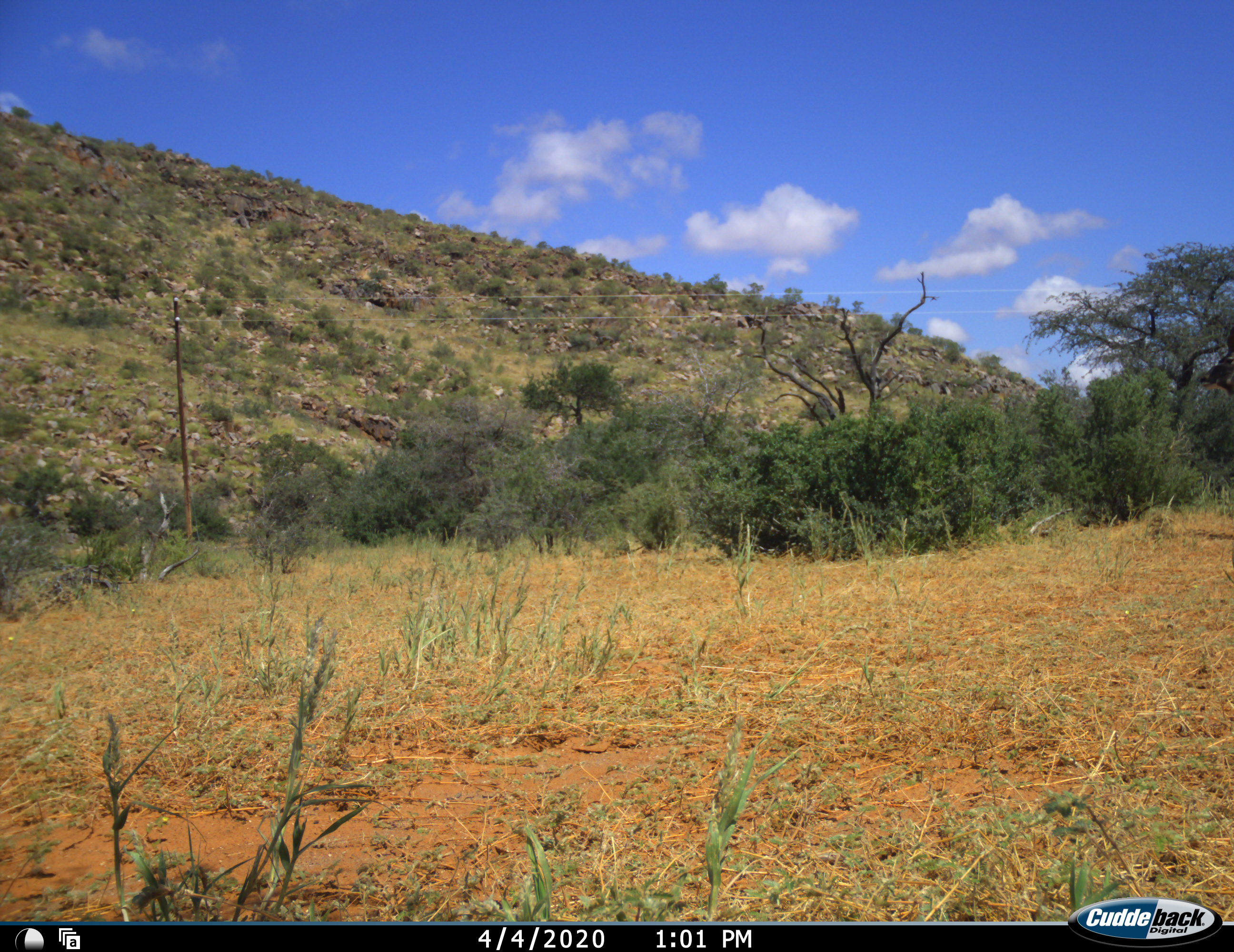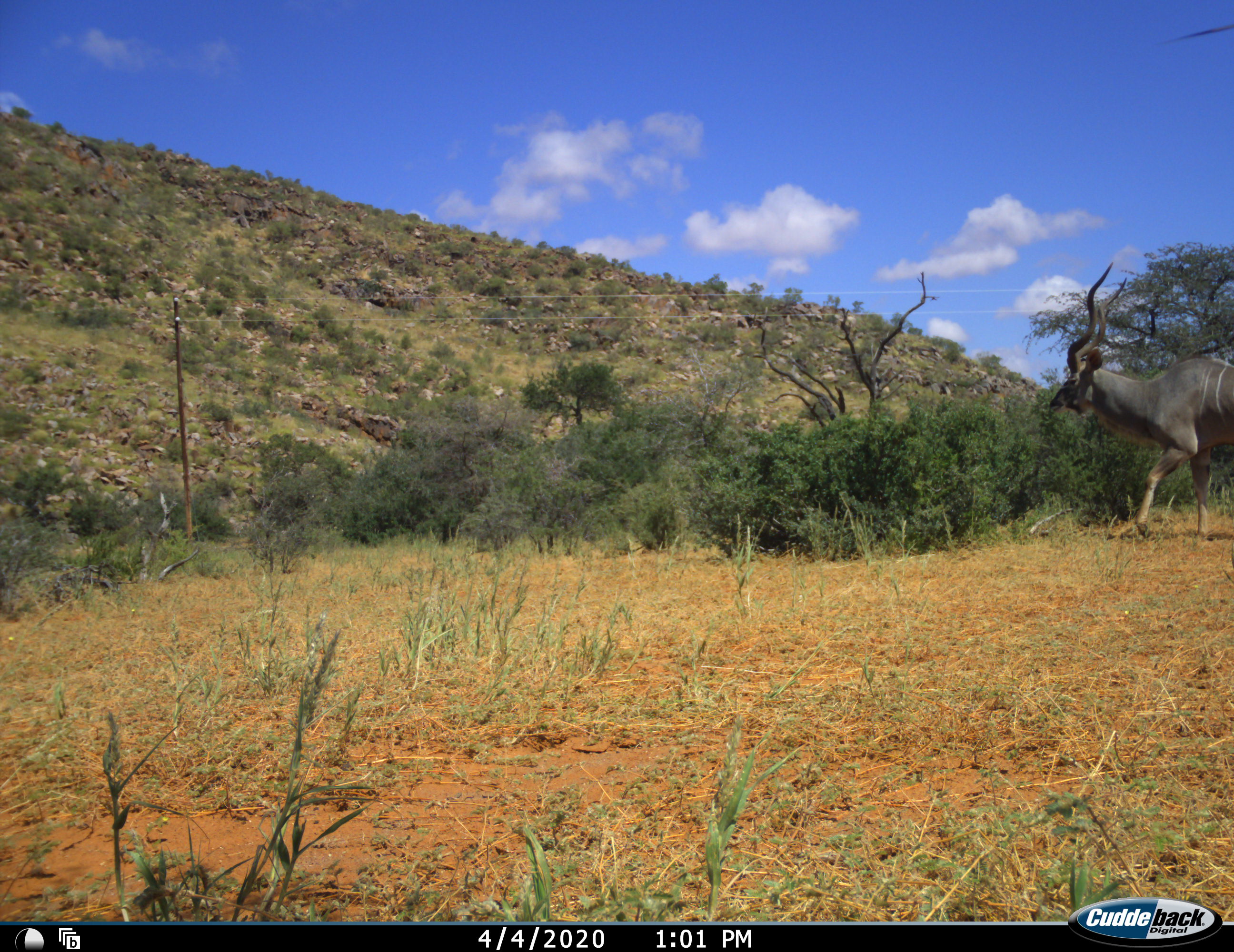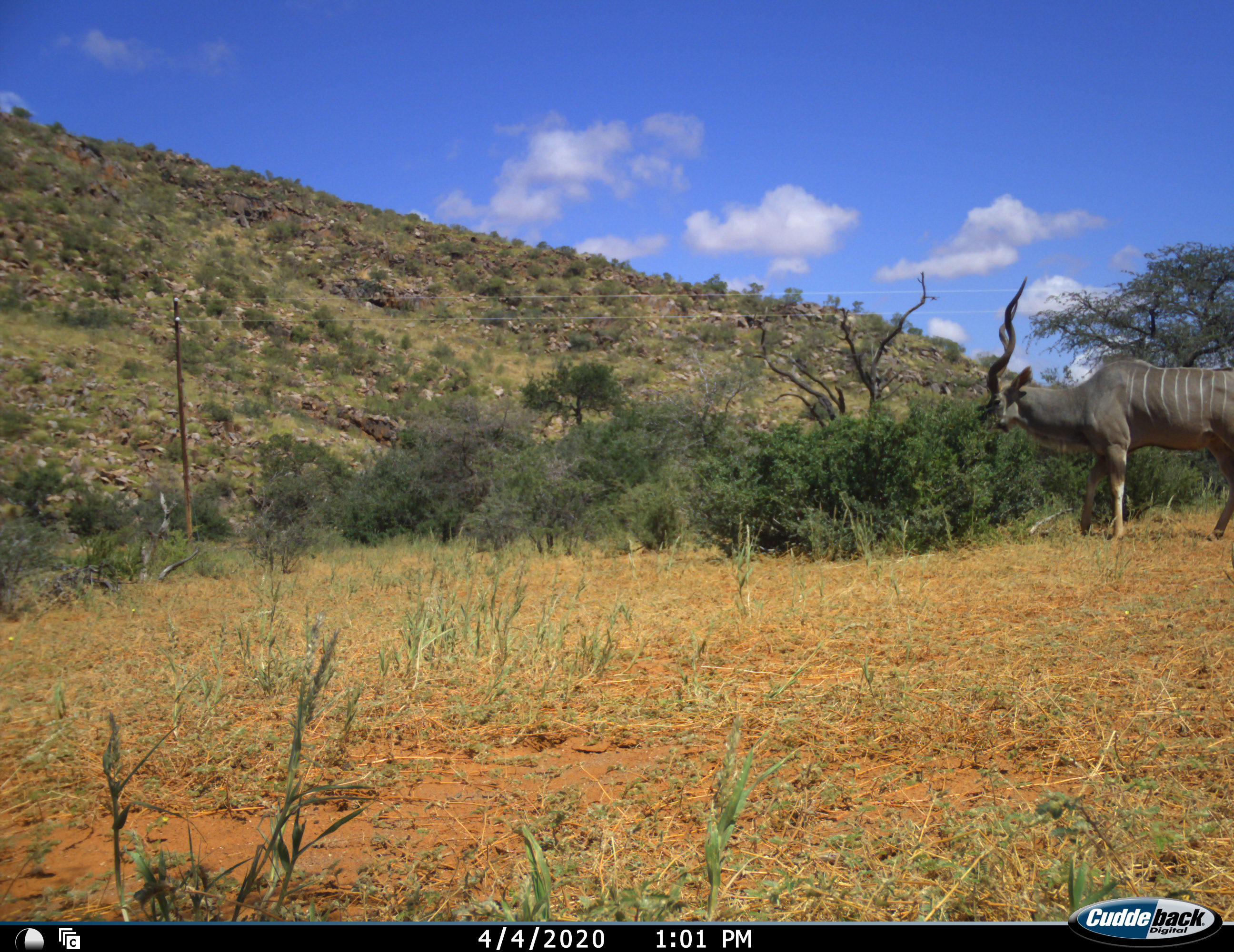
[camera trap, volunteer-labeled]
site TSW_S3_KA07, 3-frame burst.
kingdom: Animalia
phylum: Chordata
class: Mammalia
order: Artiodactyla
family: Bovidae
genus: Tragelaphus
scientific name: Tragelaphus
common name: kudu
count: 1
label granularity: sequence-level